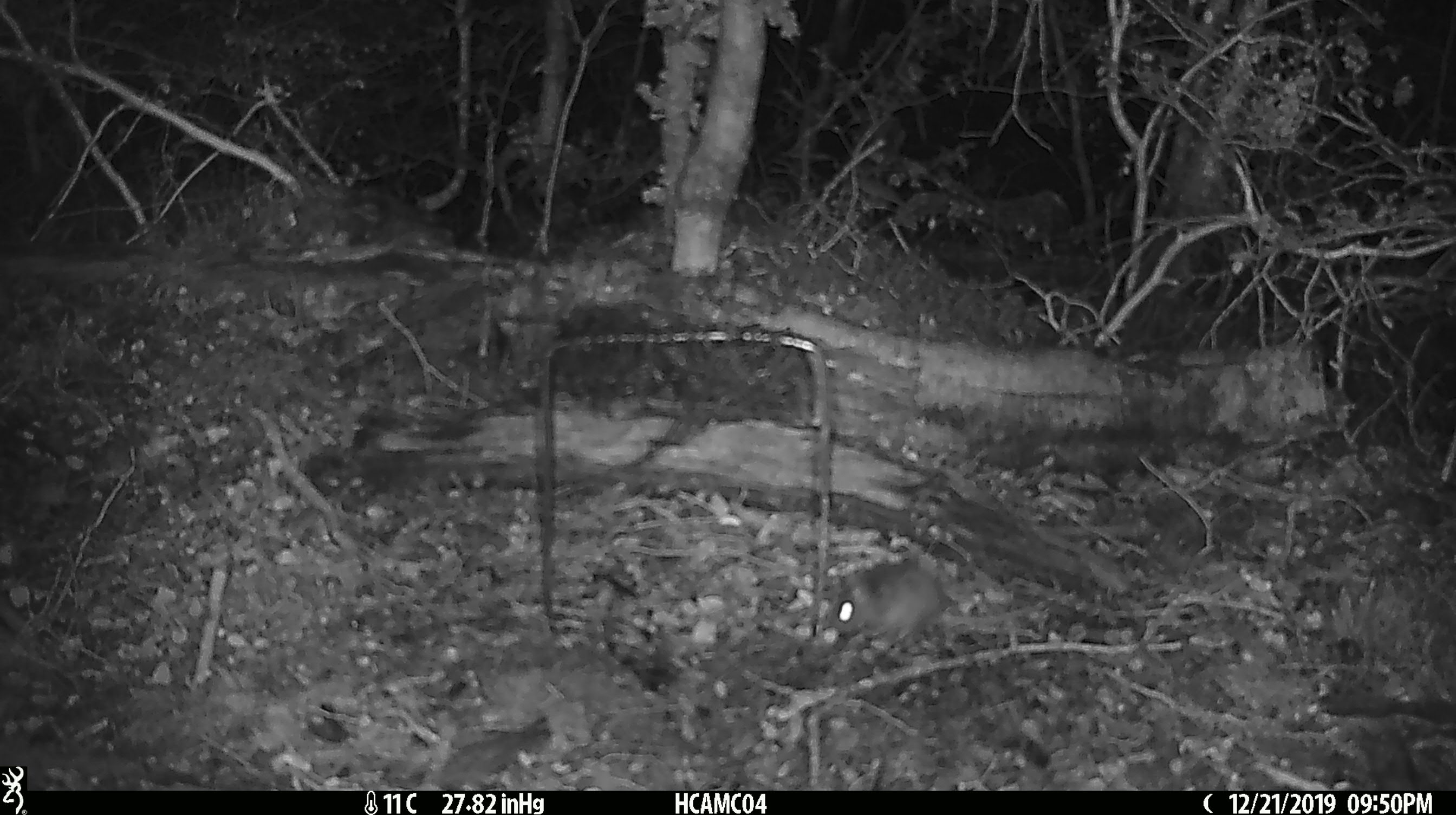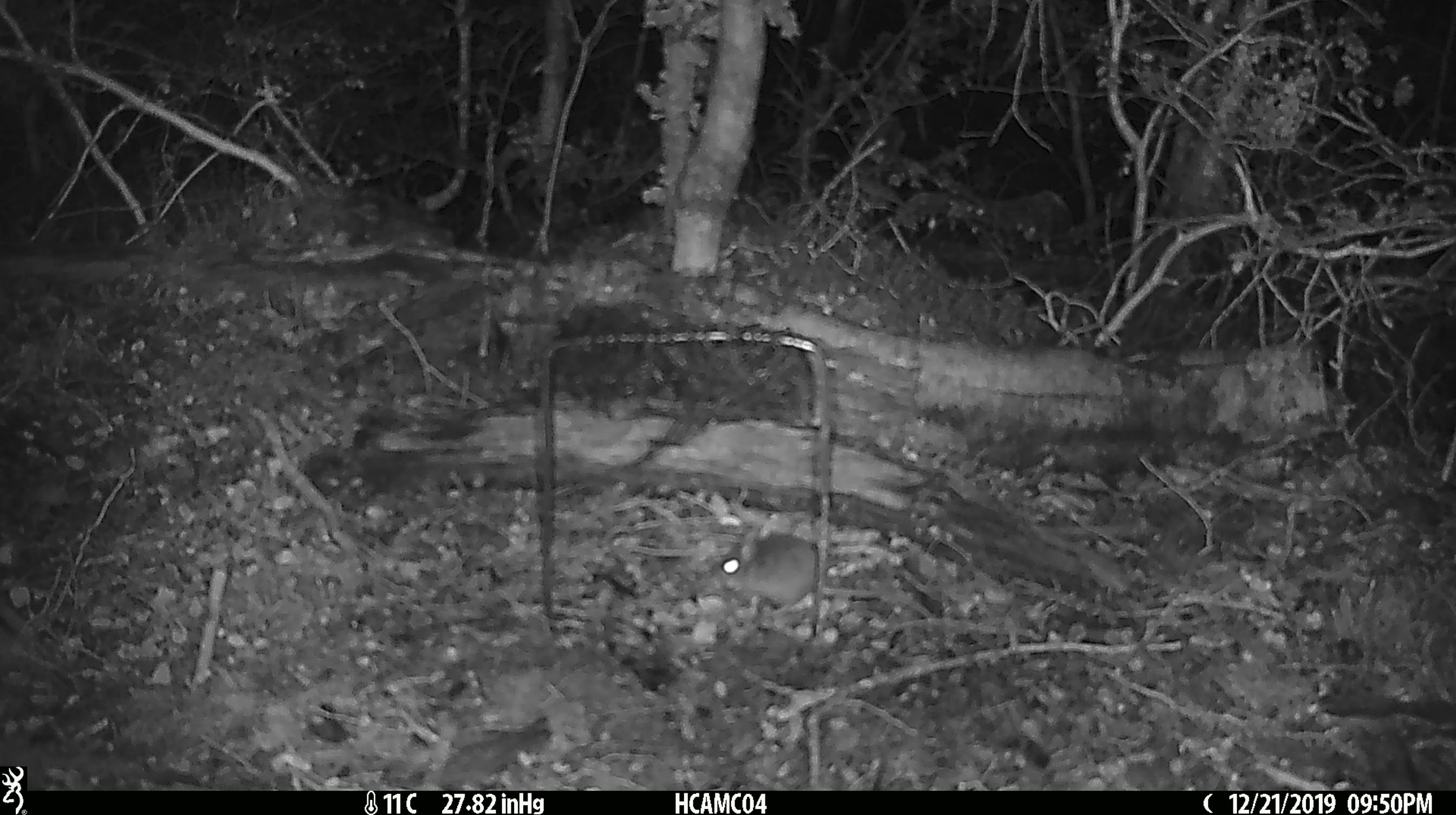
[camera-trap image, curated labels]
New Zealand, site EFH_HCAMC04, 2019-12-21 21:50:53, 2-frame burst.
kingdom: Animalia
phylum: Chordata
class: Mammalia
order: Rodentia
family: Muridae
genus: Mus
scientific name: Mus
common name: mouse